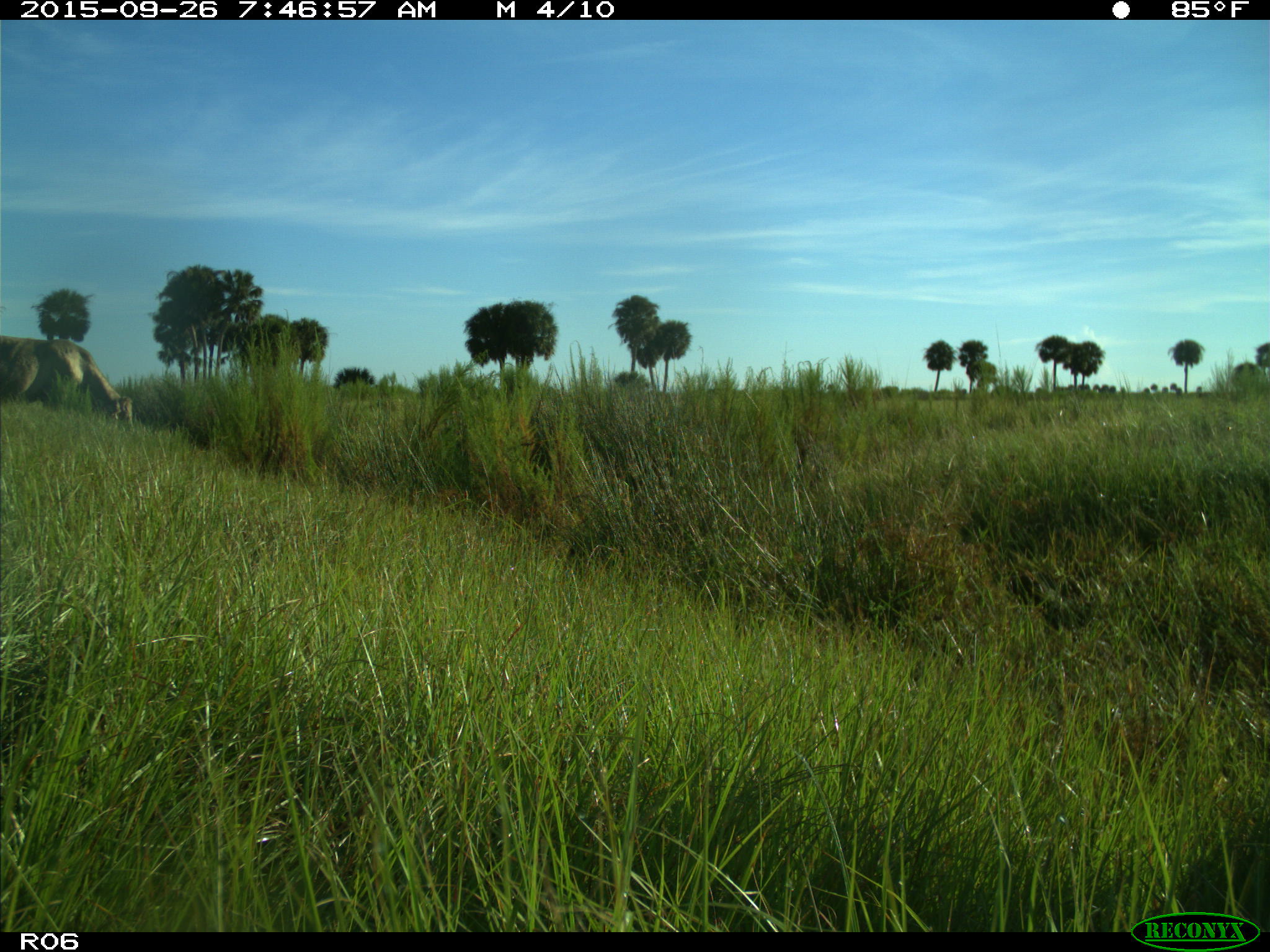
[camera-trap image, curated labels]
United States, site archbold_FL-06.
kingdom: Animalia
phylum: Chordata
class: Mammalia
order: Artiodactyla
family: Bovidae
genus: Bos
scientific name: Bos taurus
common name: domestic cow